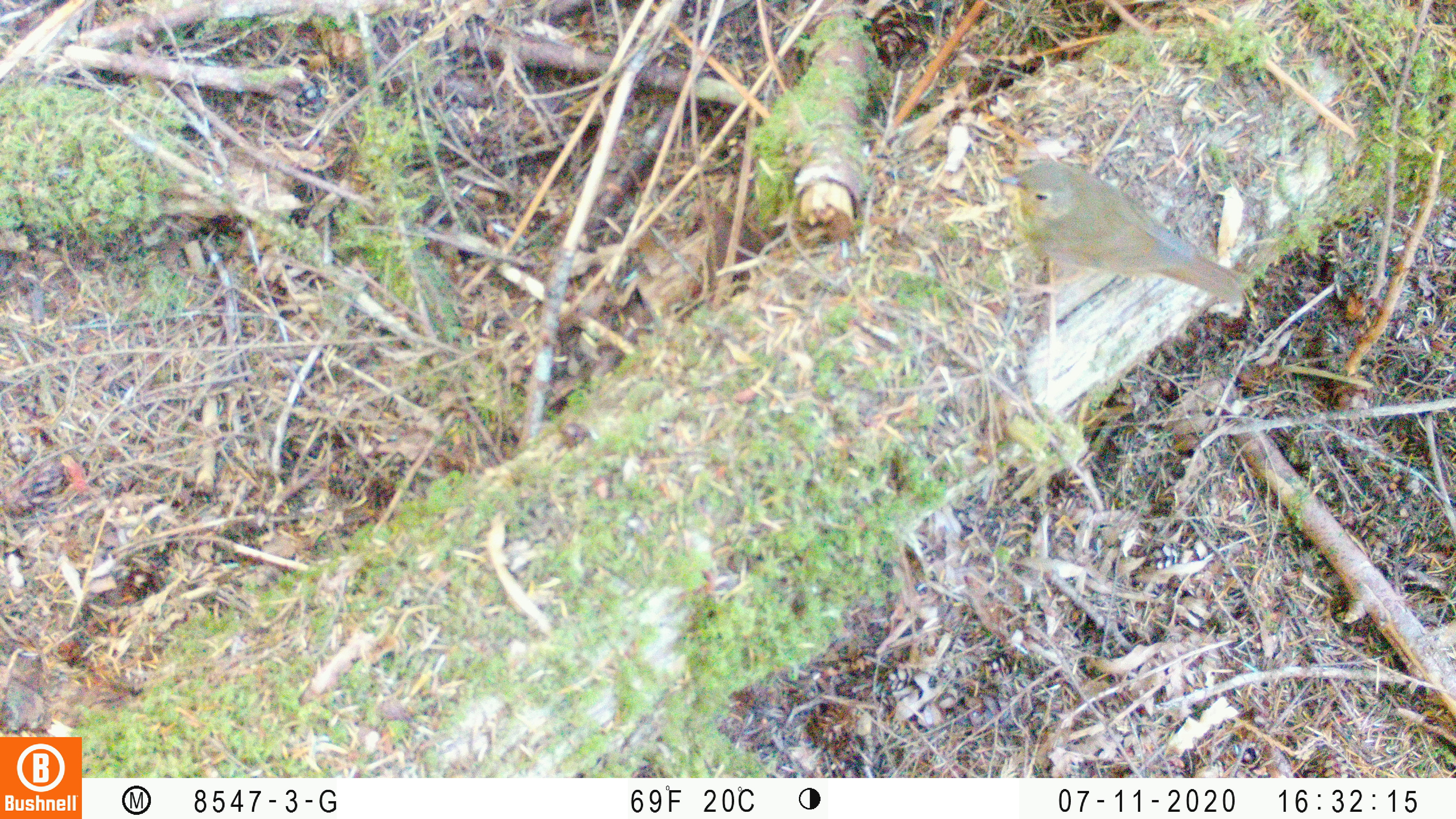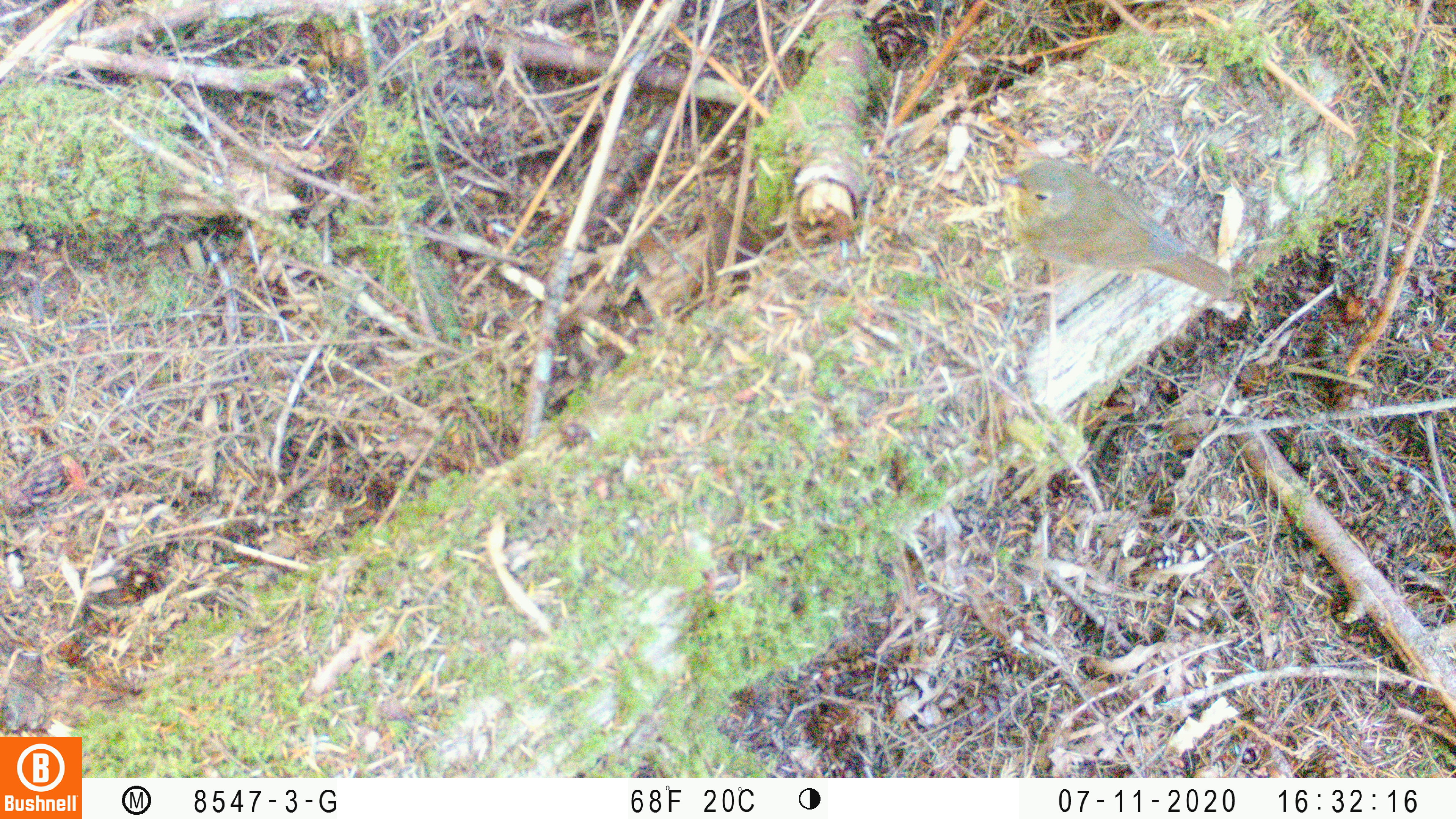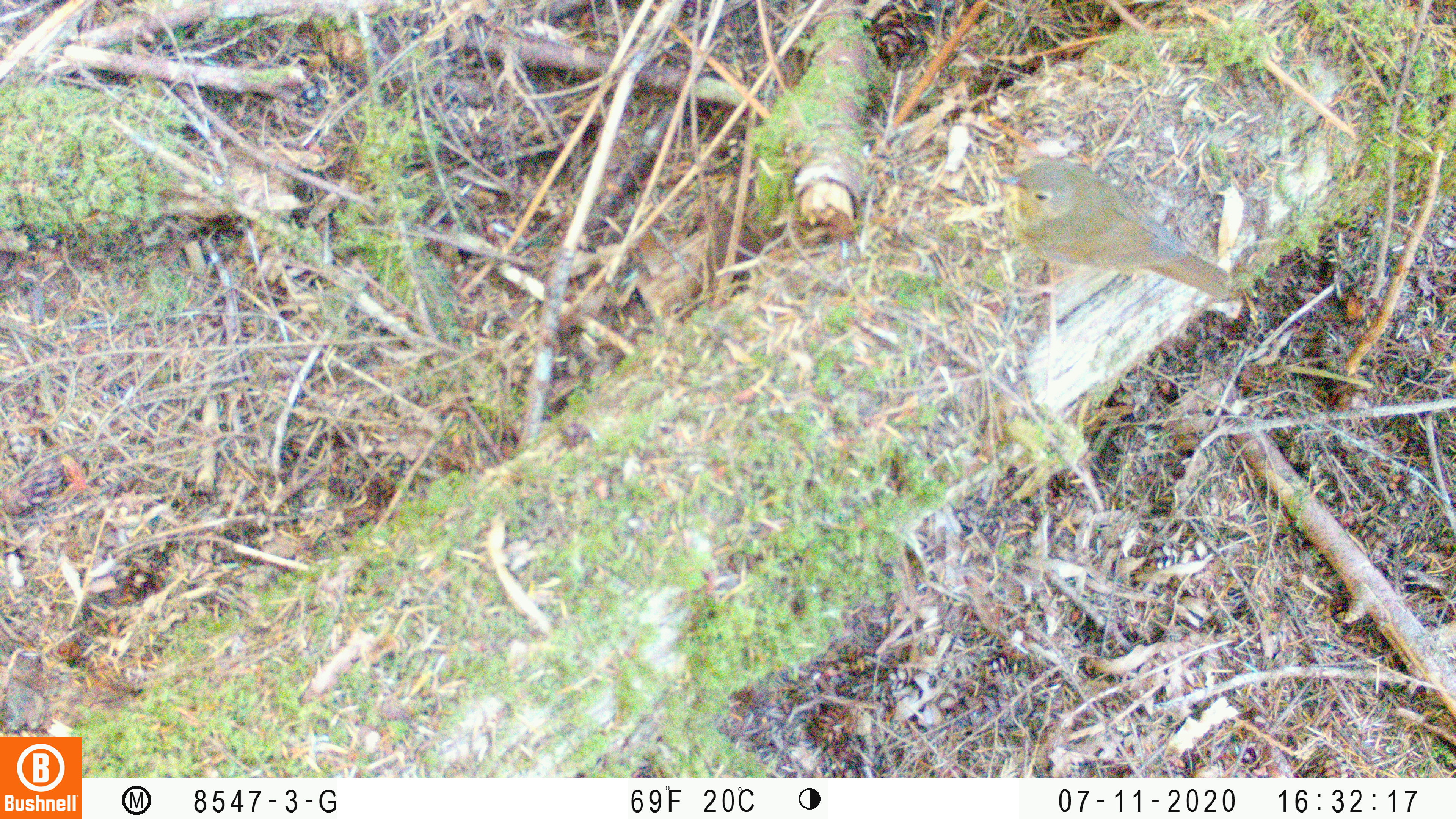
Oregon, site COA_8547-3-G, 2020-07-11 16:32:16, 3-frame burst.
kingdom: Animalia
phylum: Chordata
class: Aves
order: Passeriformes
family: Turdidae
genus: Catharus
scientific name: Catharus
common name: brown thrushes and nightingale-thrushes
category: catharus species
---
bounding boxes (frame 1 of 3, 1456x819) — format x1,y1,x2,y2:
catharus species: 999,161,1249,308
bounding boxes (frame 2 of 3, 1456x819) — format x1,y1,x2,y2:
catharus species: 992,161,1240,298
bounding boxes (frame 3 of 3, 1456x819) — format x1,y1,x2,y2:
catharus species: 995,157,1235,304